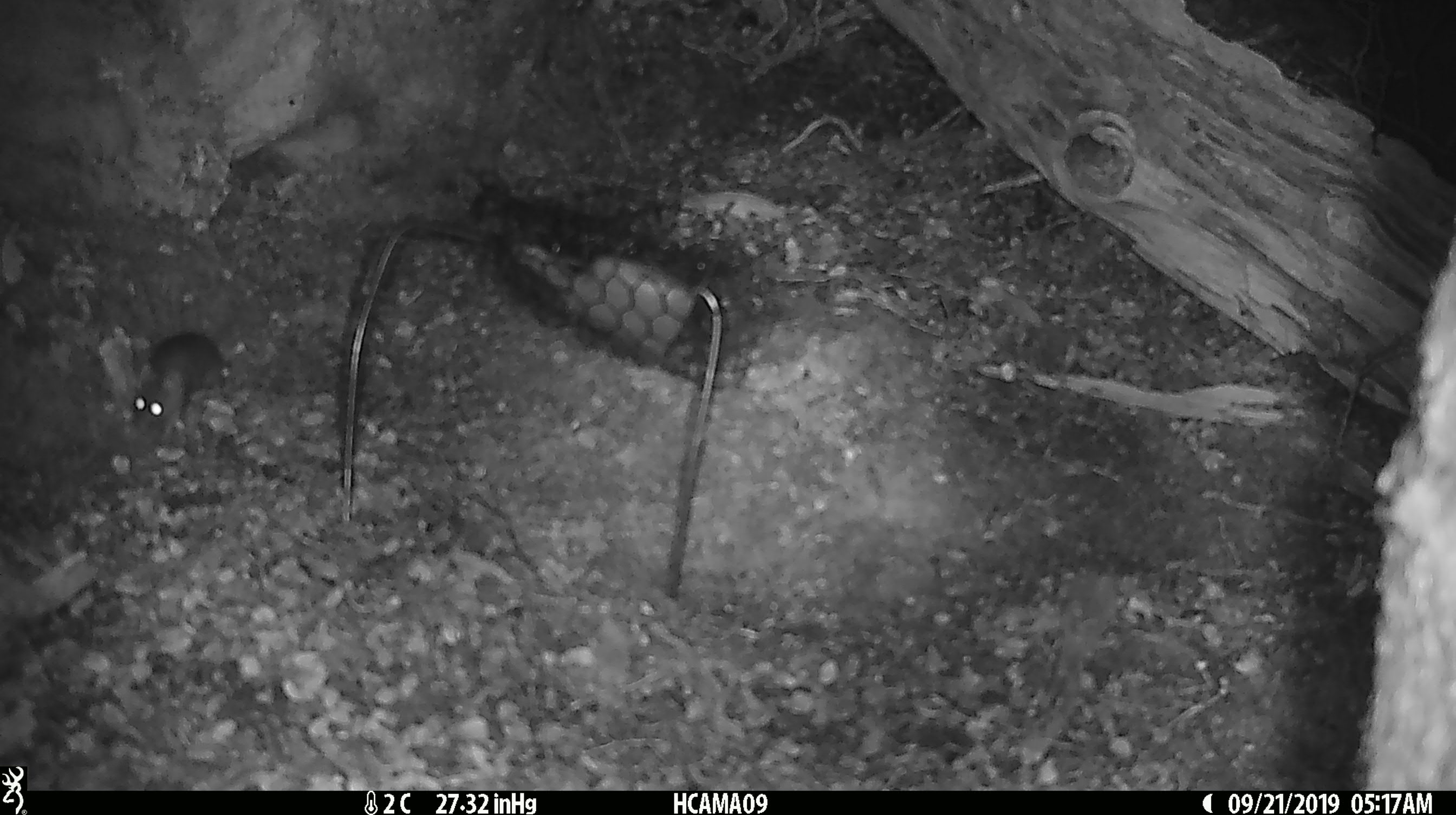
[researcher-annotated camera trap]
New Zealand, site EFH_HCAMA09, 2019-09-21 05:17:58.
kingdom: Animalia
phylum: Chordata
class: Mammalia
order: Rodentia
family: Muridae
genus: Mus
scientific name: Mus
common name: mouse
Mouse (Mus).